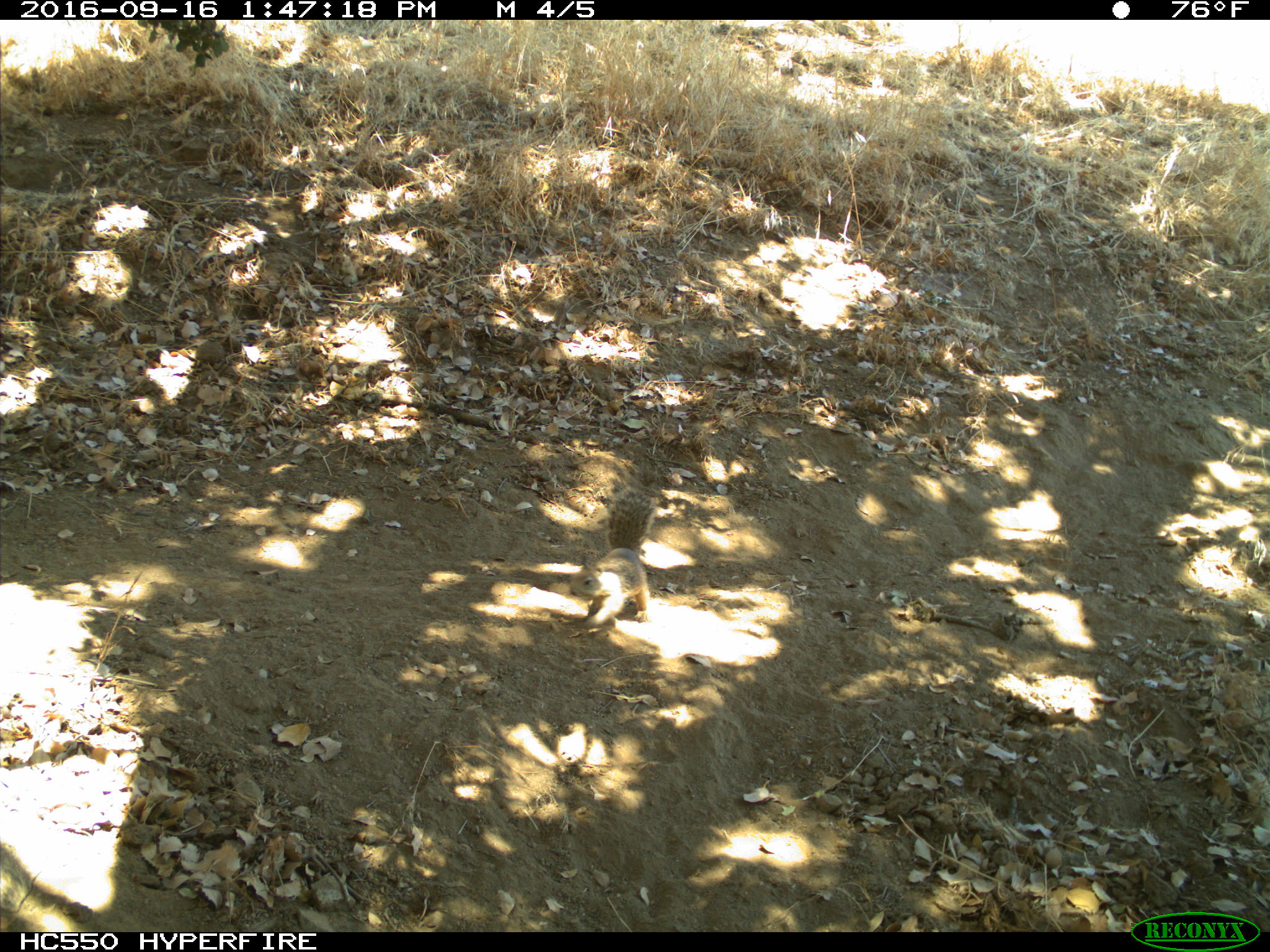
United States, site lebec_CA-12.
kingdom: Animalia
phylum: Chordata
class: Mammalia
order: Rodentia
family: Sciuridae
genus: Otospermophilus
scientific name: Otospermophilus beecheyi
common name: california ground squirrel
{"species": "Otospermophilus beecheyi (california ground squirrel)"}